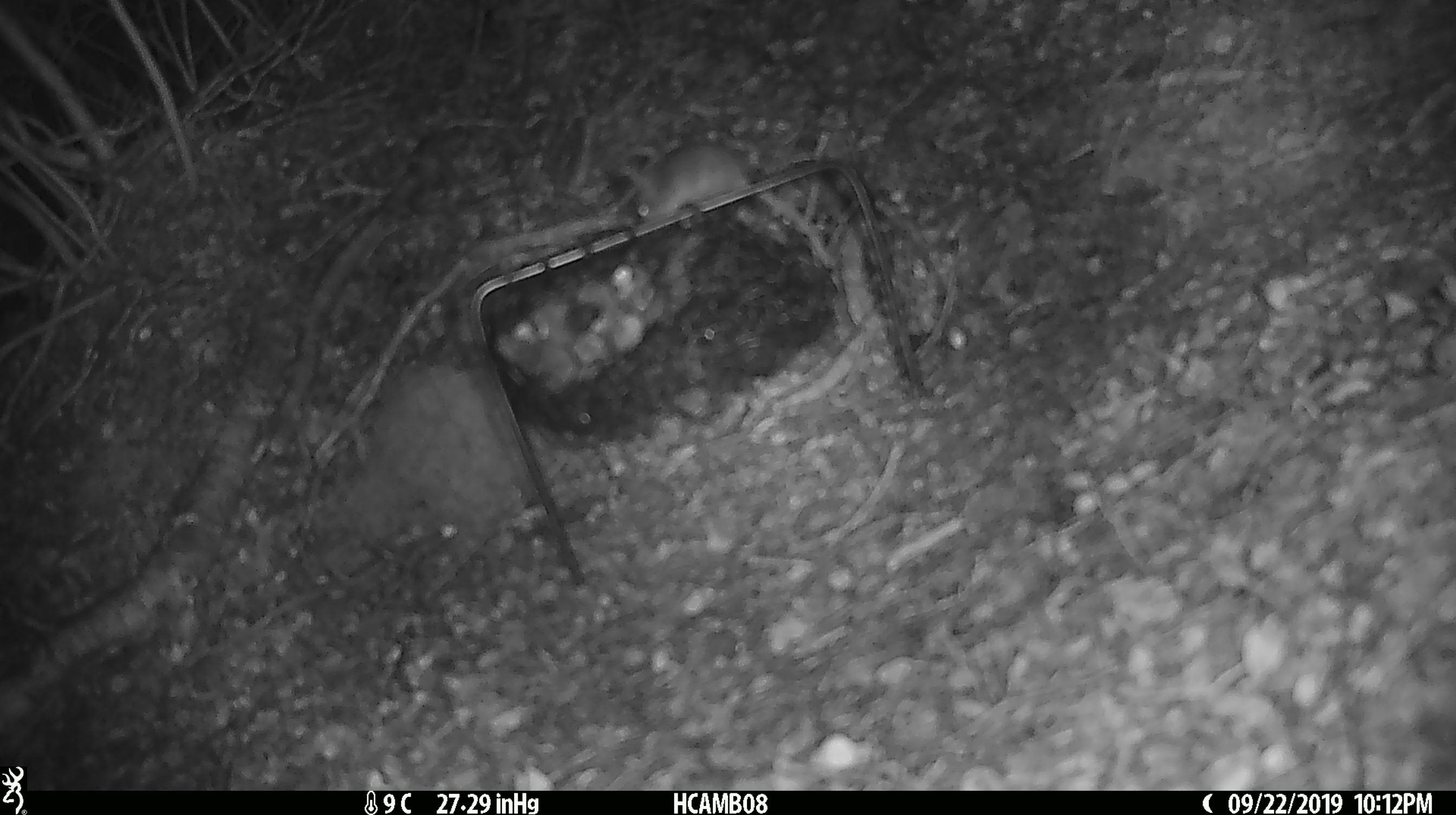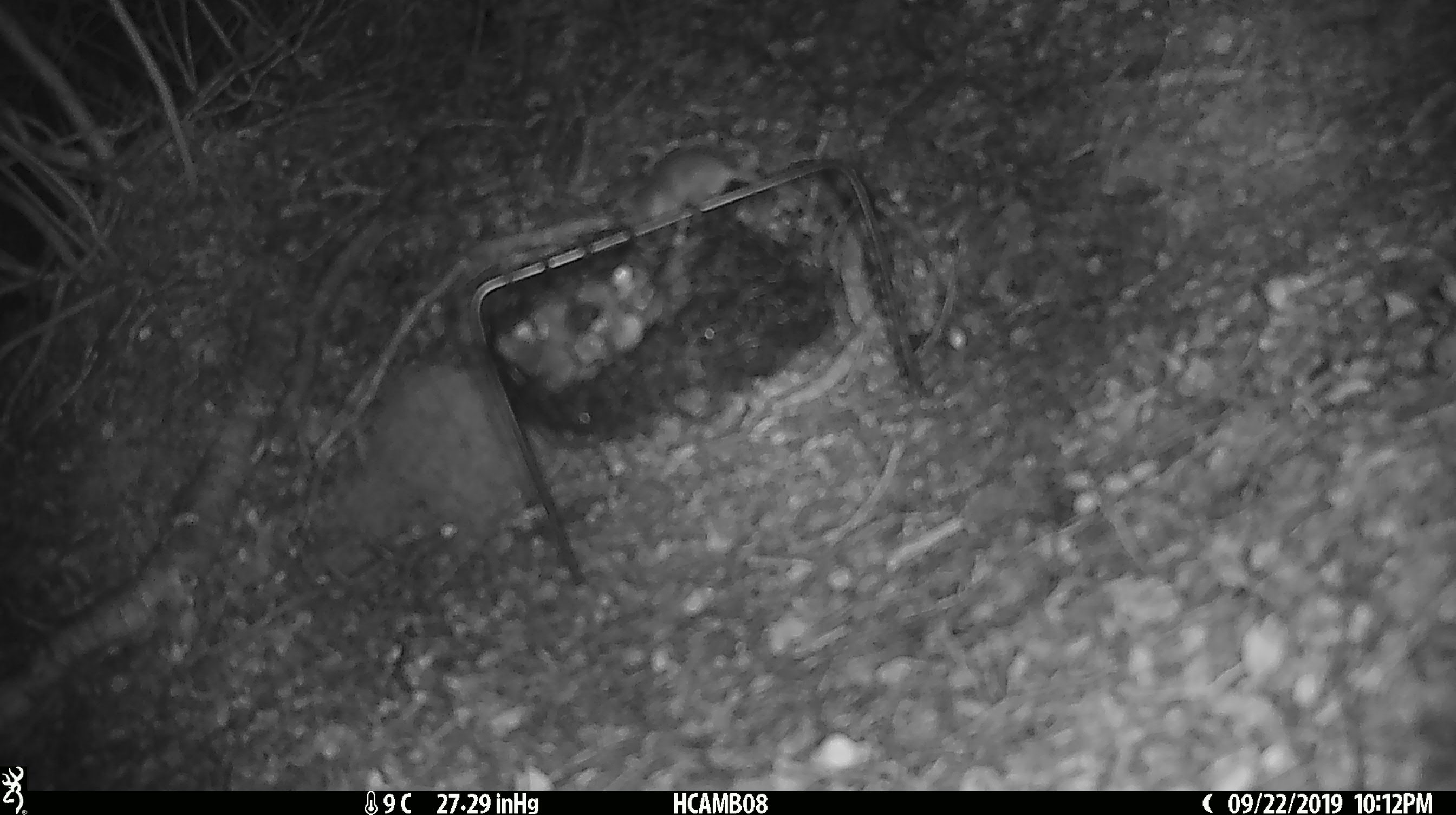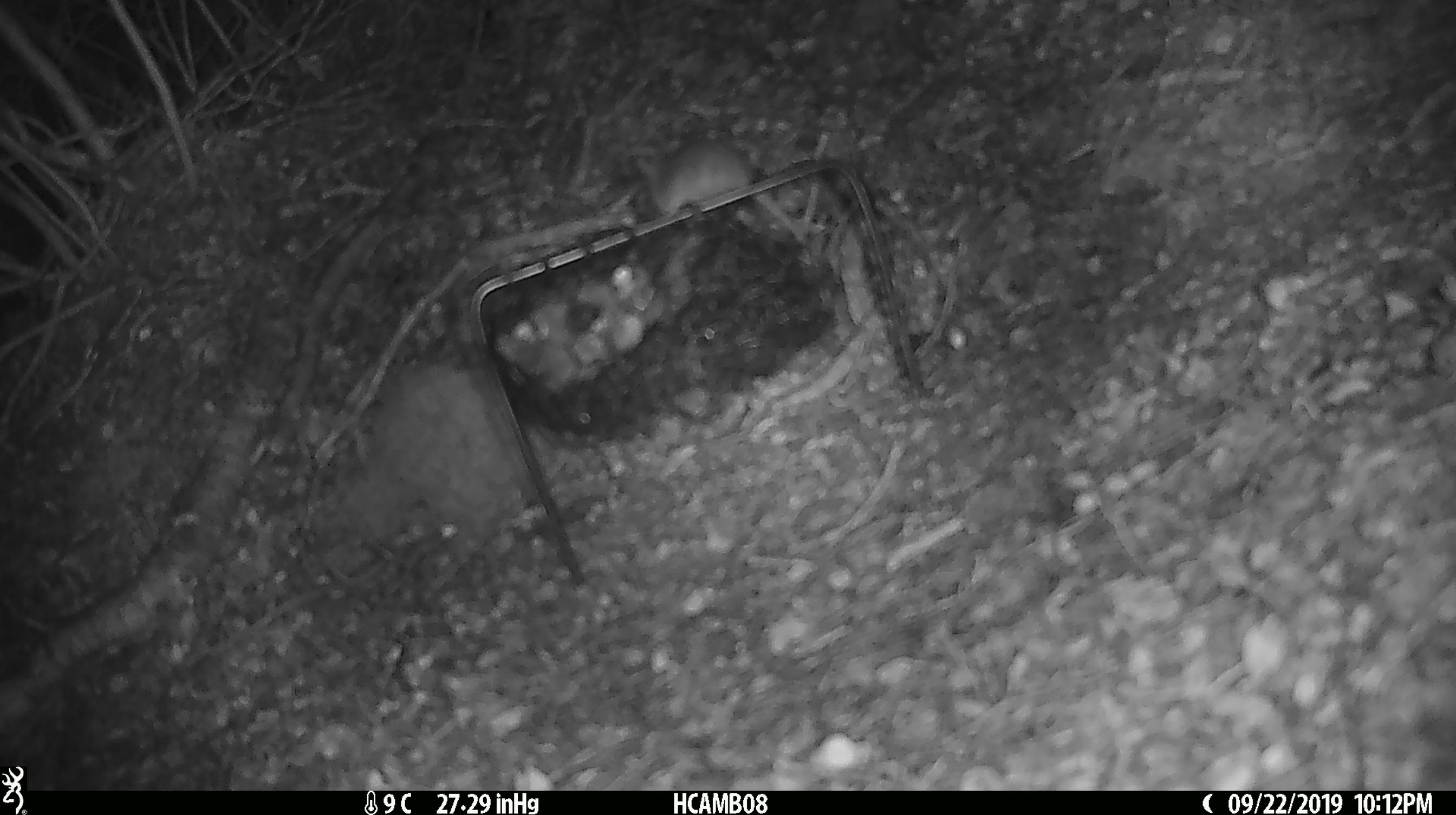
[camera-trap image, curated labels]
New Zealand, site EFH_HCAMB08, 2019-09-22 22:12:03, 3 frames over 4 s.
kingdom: Animalia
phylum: Chordata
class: Mammalia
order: Rodentia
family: Muridae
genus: Mus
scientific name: Mus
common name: mouse